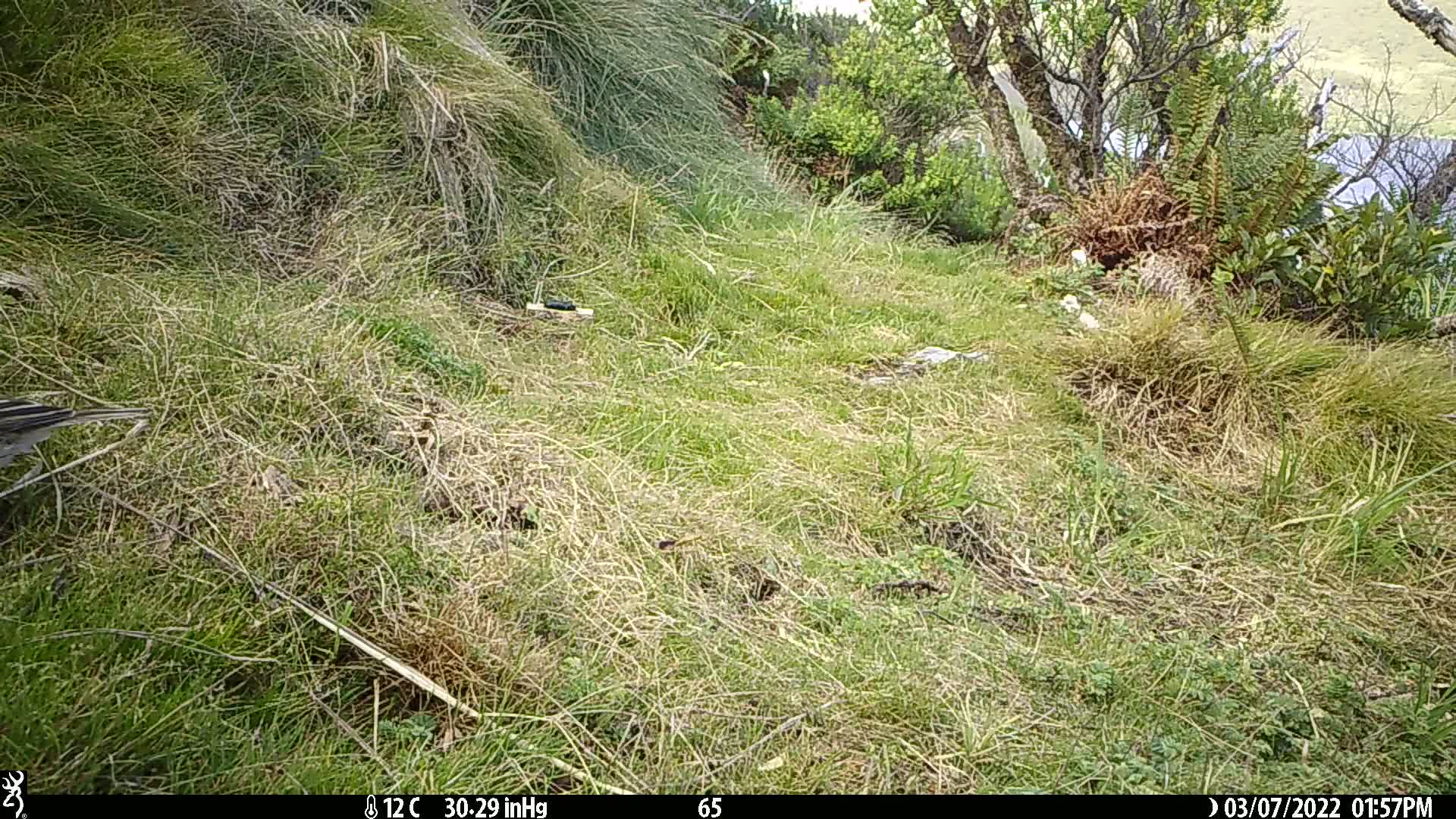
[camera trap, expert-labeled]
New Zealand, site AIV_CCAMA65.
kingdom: Animalia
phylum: Chordata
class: Aves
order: Passeriformes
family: Motacillidae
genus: Anthus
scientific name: Anthus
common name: pipit